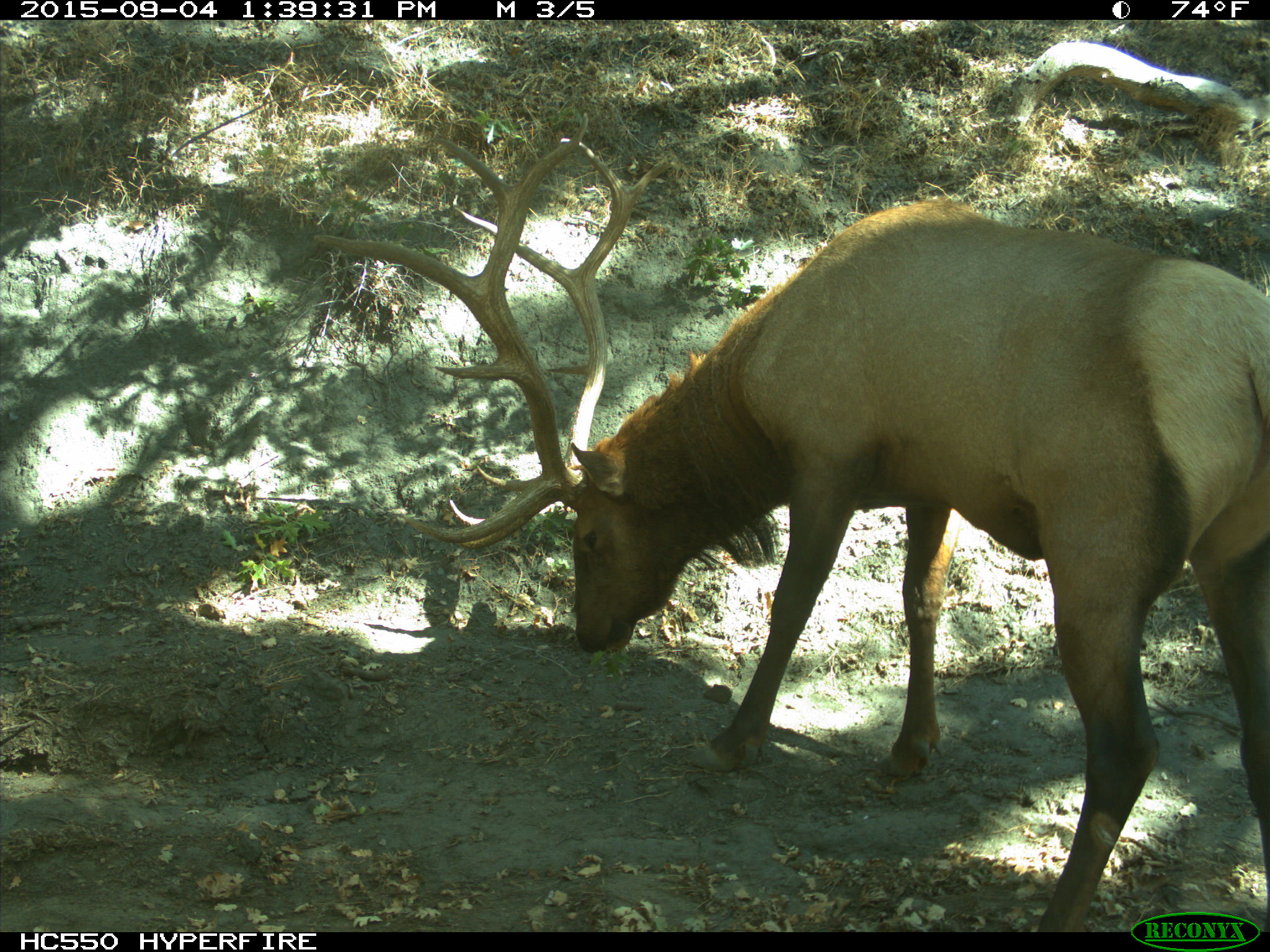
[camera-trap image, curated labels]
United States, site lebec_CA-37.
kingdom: Animalia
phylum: Chordata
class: Mammalia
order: Artiodactyla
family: Cervidae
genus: Cervus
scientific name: Cervus canadensis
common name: elk